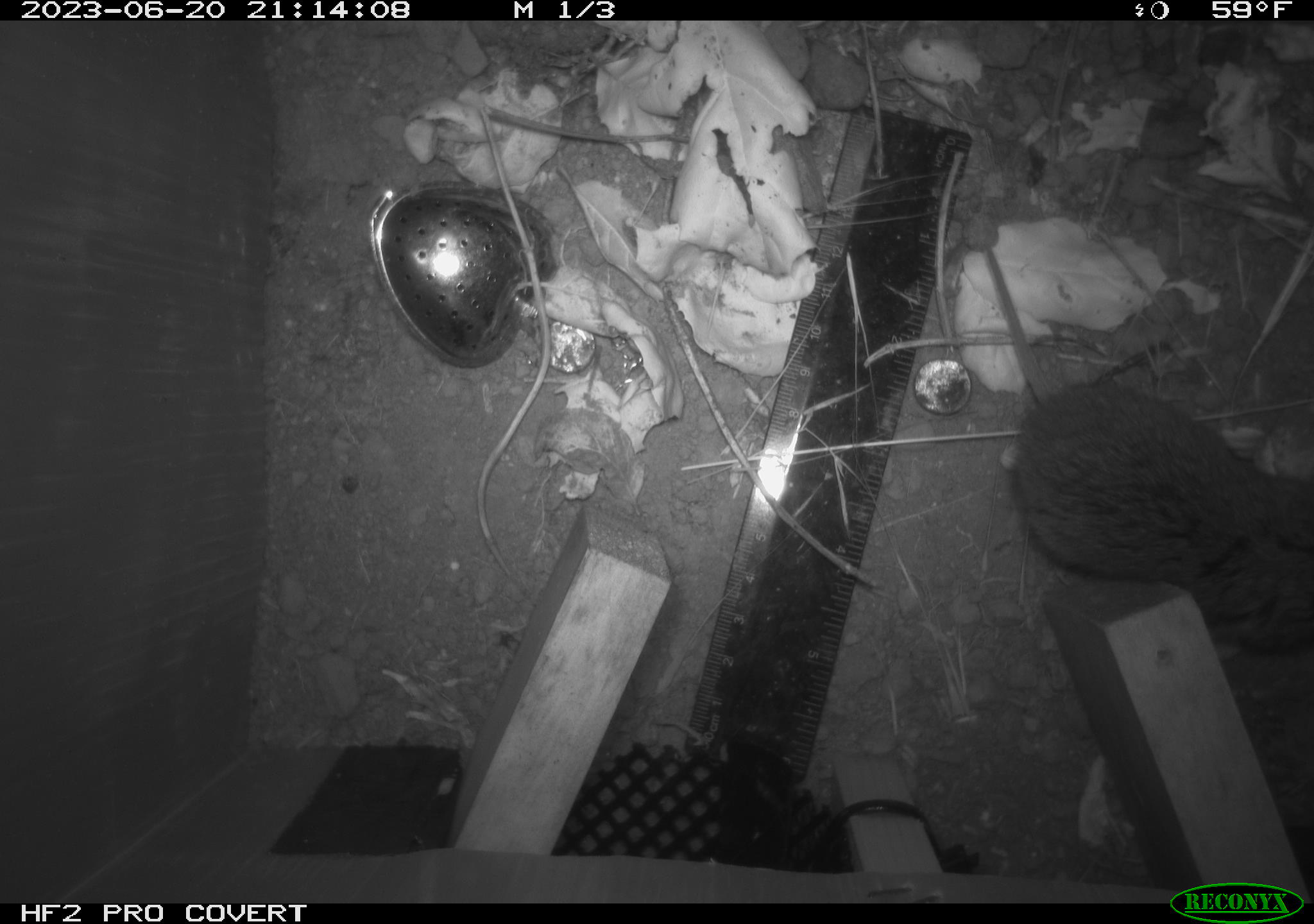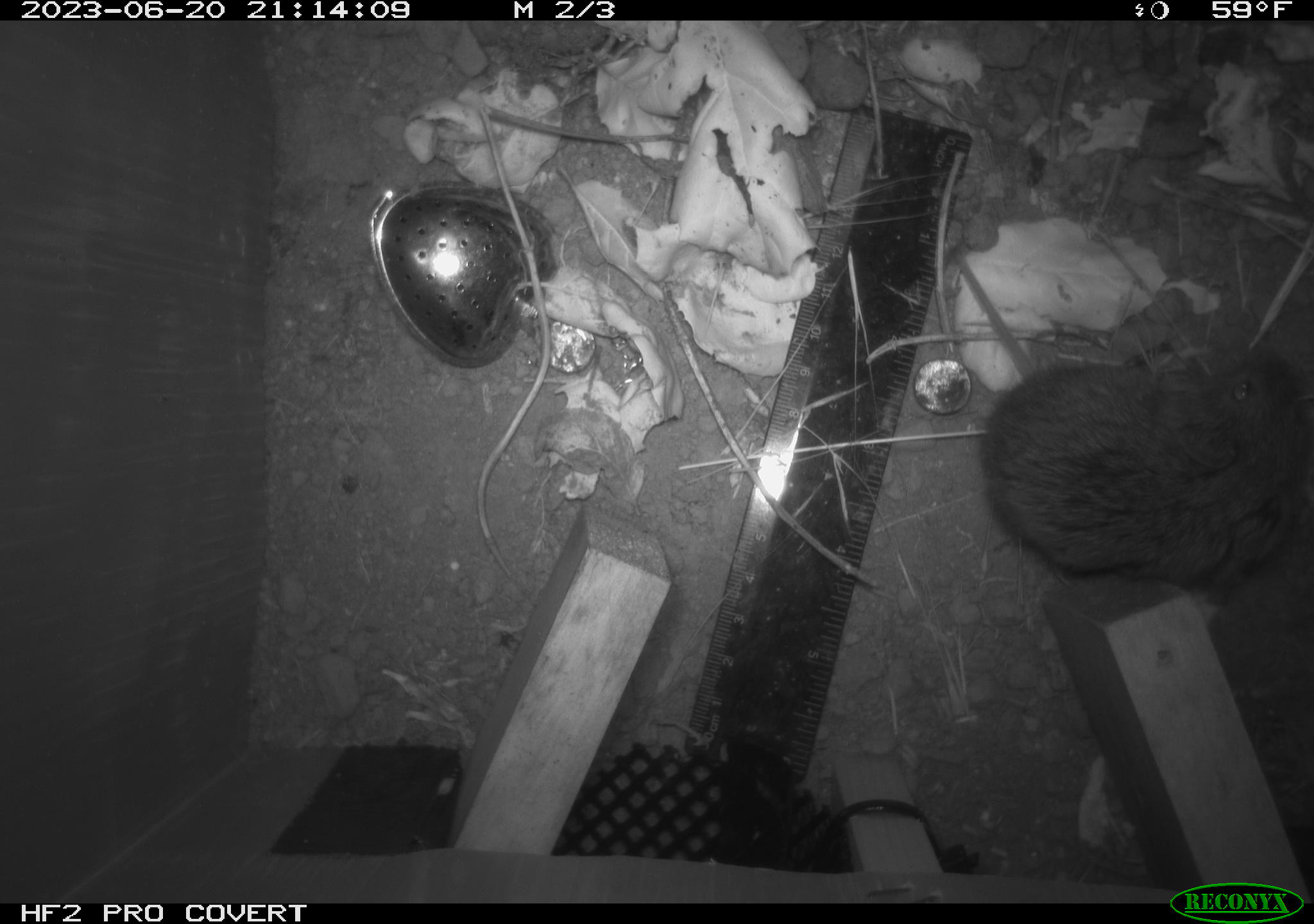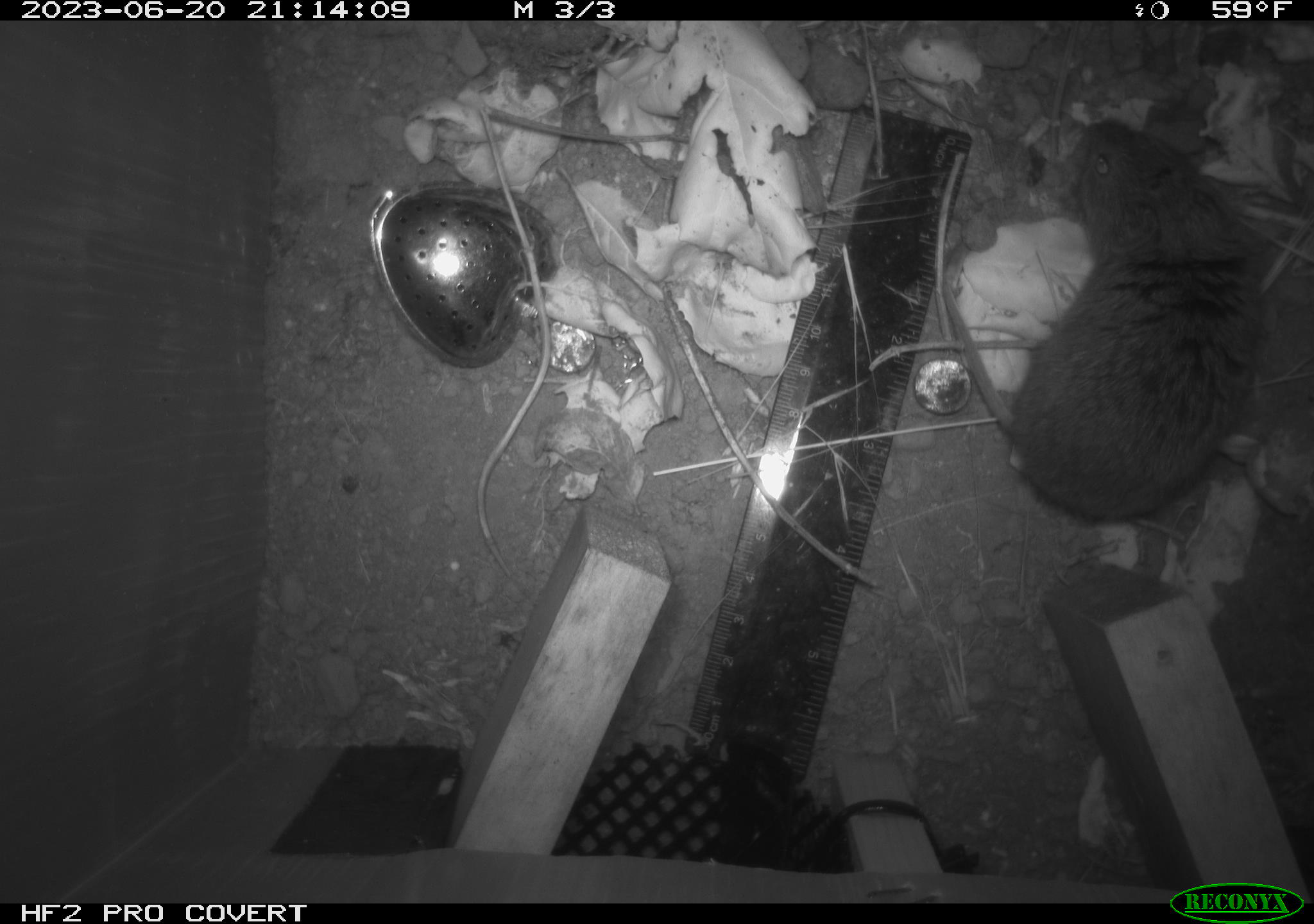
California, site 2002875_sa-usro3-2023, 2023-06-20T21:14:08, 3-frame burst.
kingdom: Animalia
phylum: Chordata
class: Mammalia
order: Rodentia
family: Cricetidae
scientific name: Arvicolinae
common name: voles, lemmings, and muskrats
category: arvicolinae subfamily